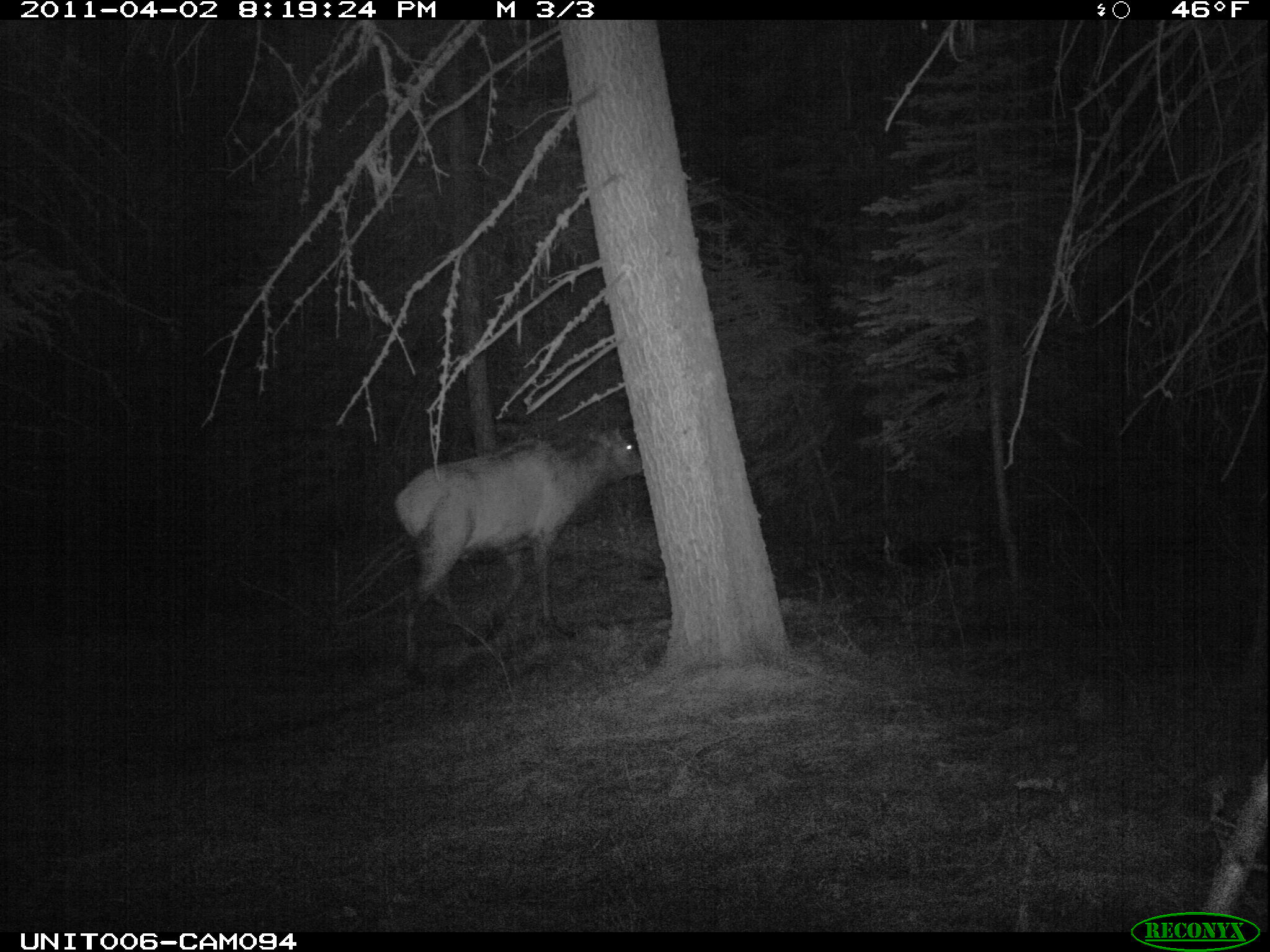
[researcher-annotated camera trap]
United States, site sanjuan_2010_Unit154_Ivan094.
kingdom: Animalia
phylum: Chordata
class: Mammalia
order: Artiodactyla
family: Cervidae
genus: Cervus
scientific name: Cervus elaphus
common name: red deer